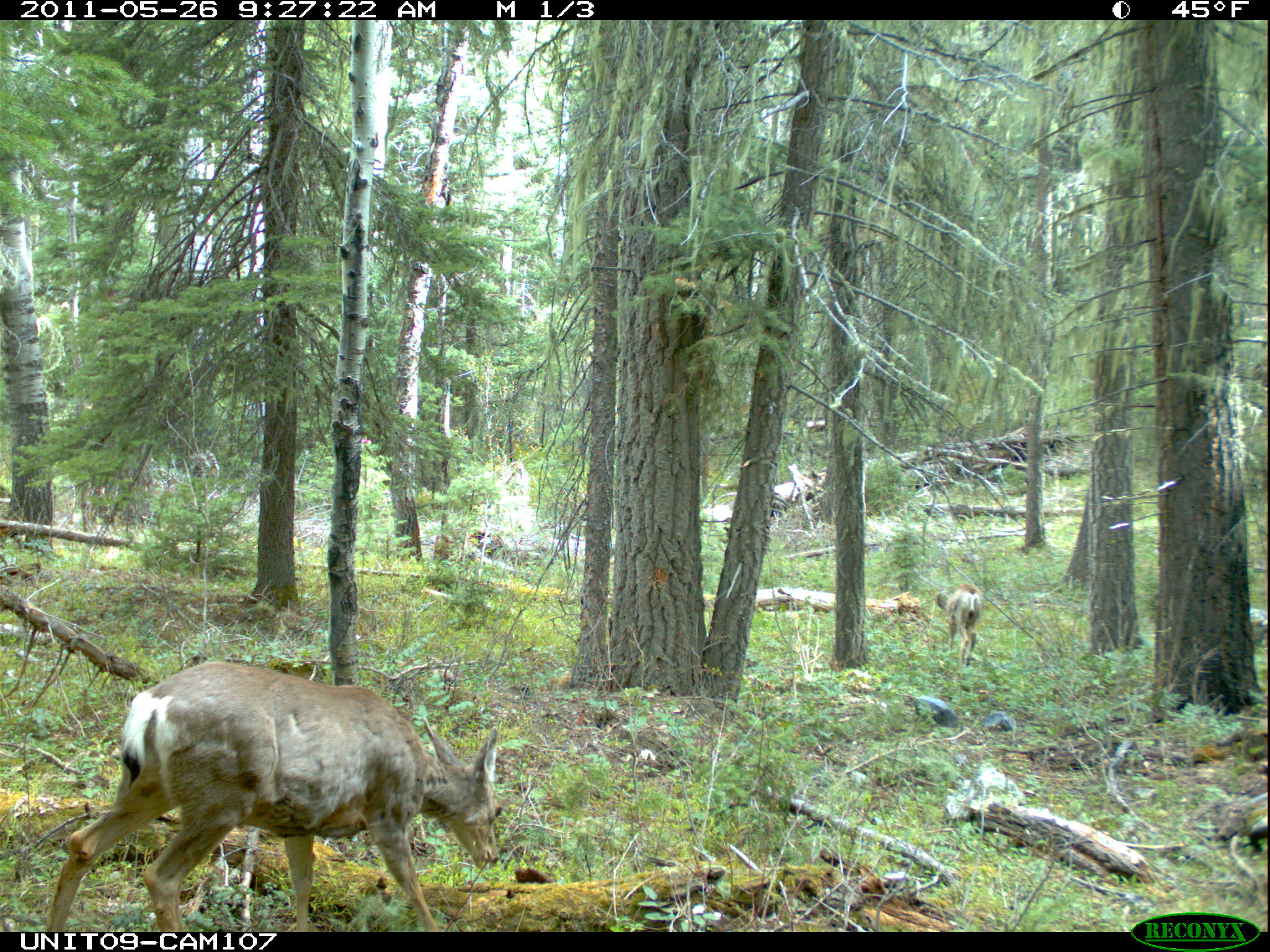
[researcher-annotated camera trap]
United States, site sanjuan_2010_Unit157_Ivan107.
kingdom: Animalia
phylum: Chordata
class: Mammalia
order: Artiodactyla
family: Cervidae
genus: Odocoileus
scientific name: Odocoileus hemionus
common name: mule deer